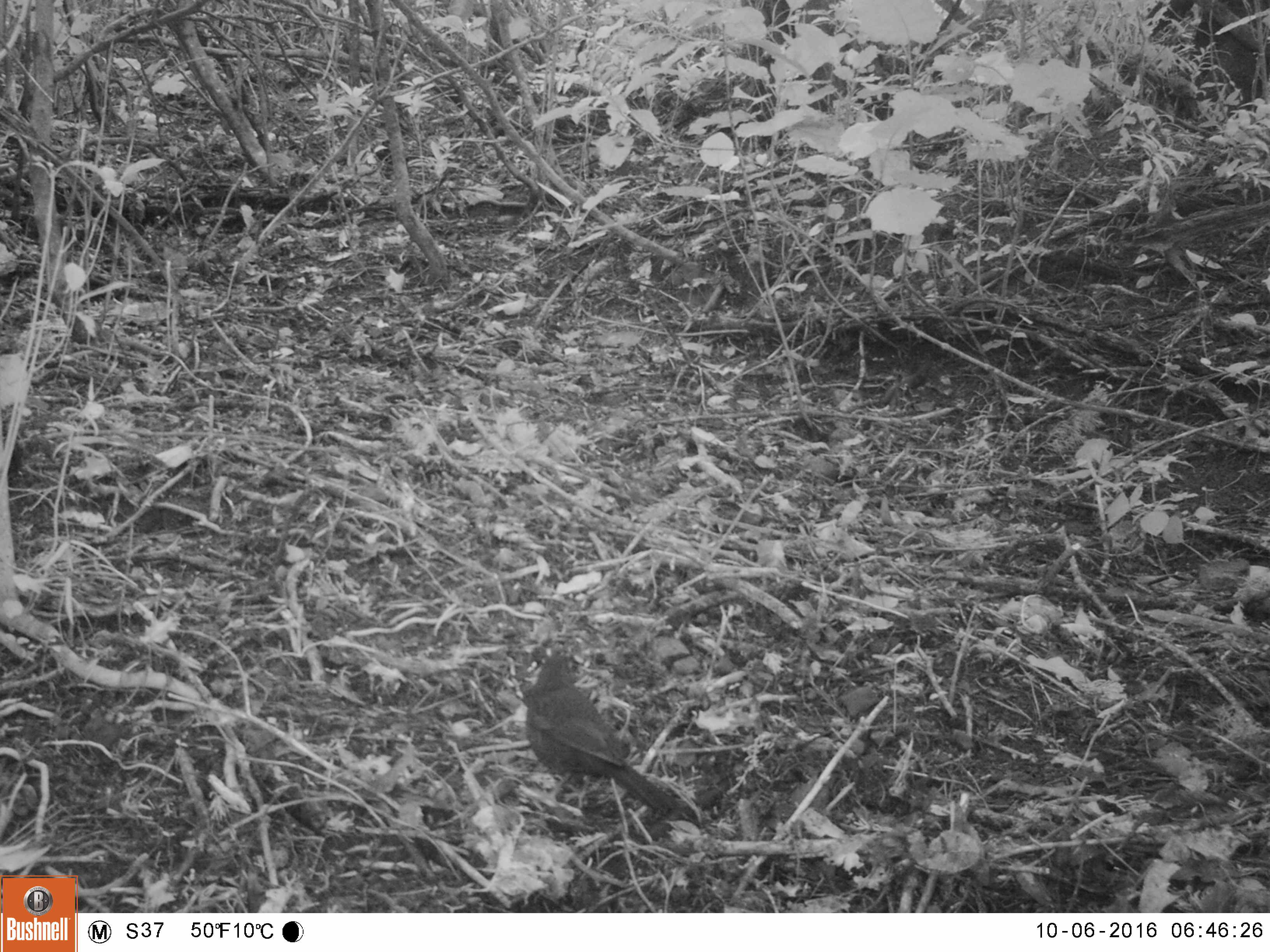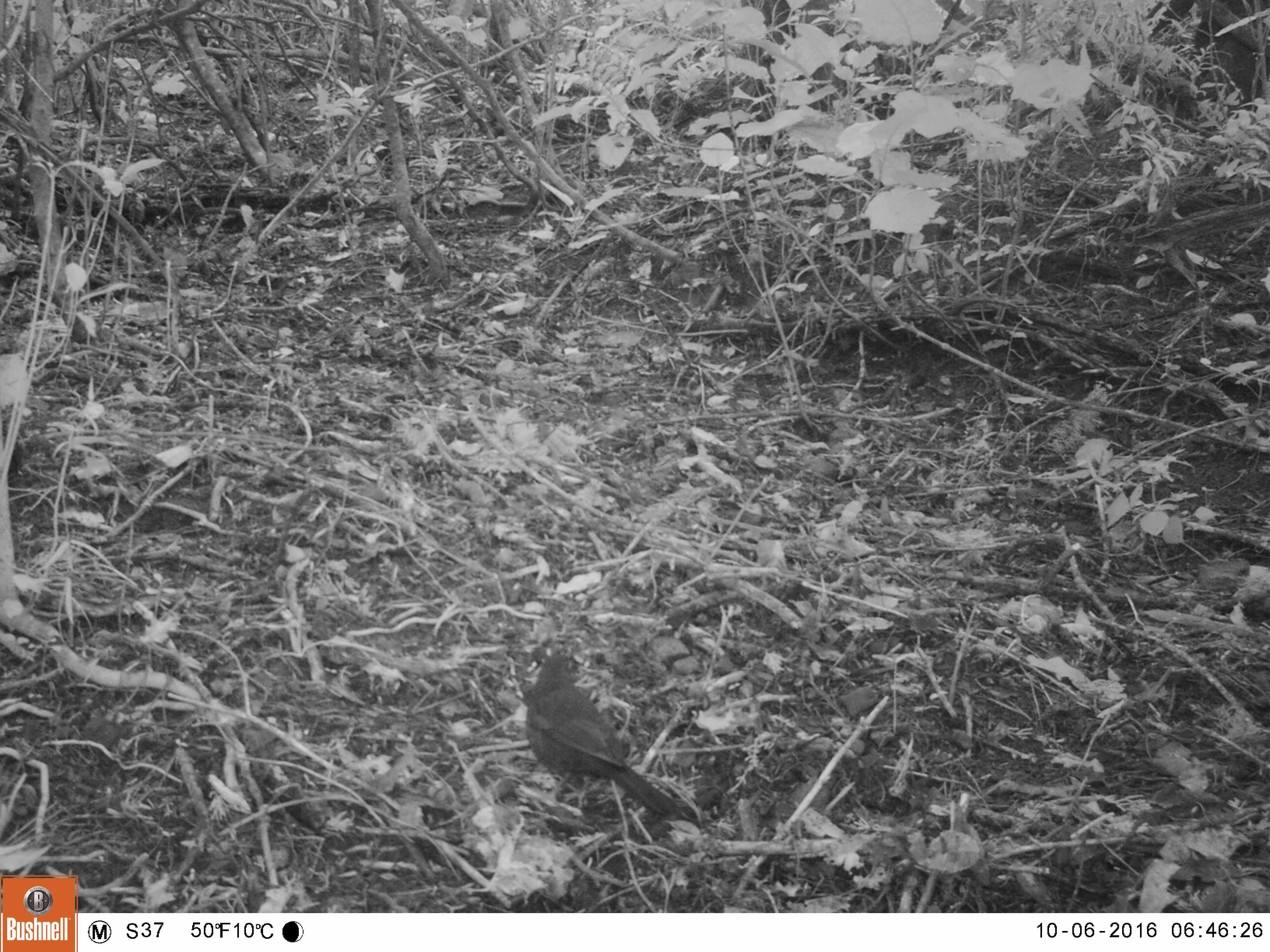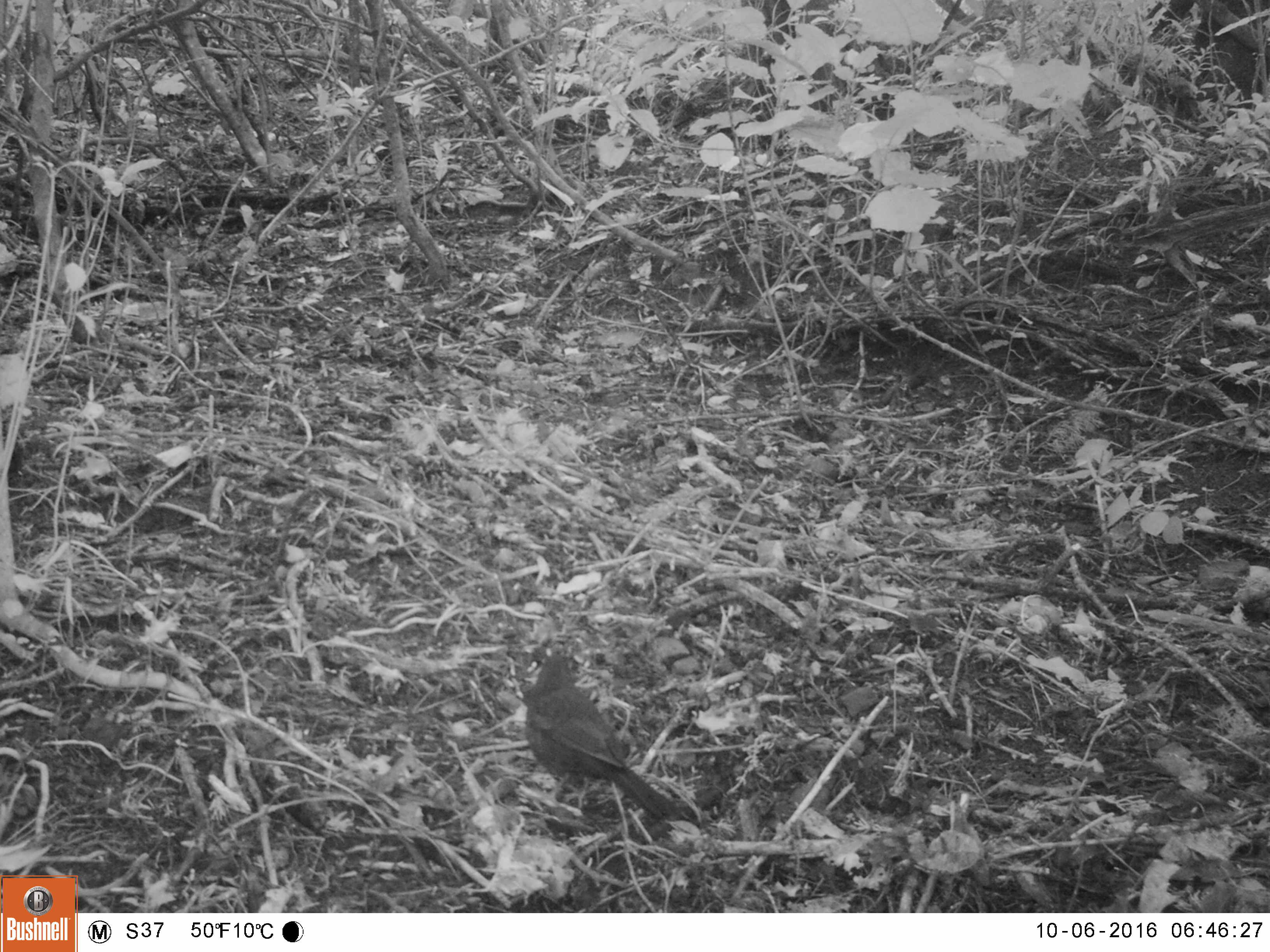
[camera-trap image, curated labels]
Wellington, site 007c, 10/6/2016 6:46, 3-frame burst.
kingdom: Animalia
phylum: Chordata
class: Aves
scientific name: Aves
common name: bird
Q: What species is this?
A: Bird (Aves).